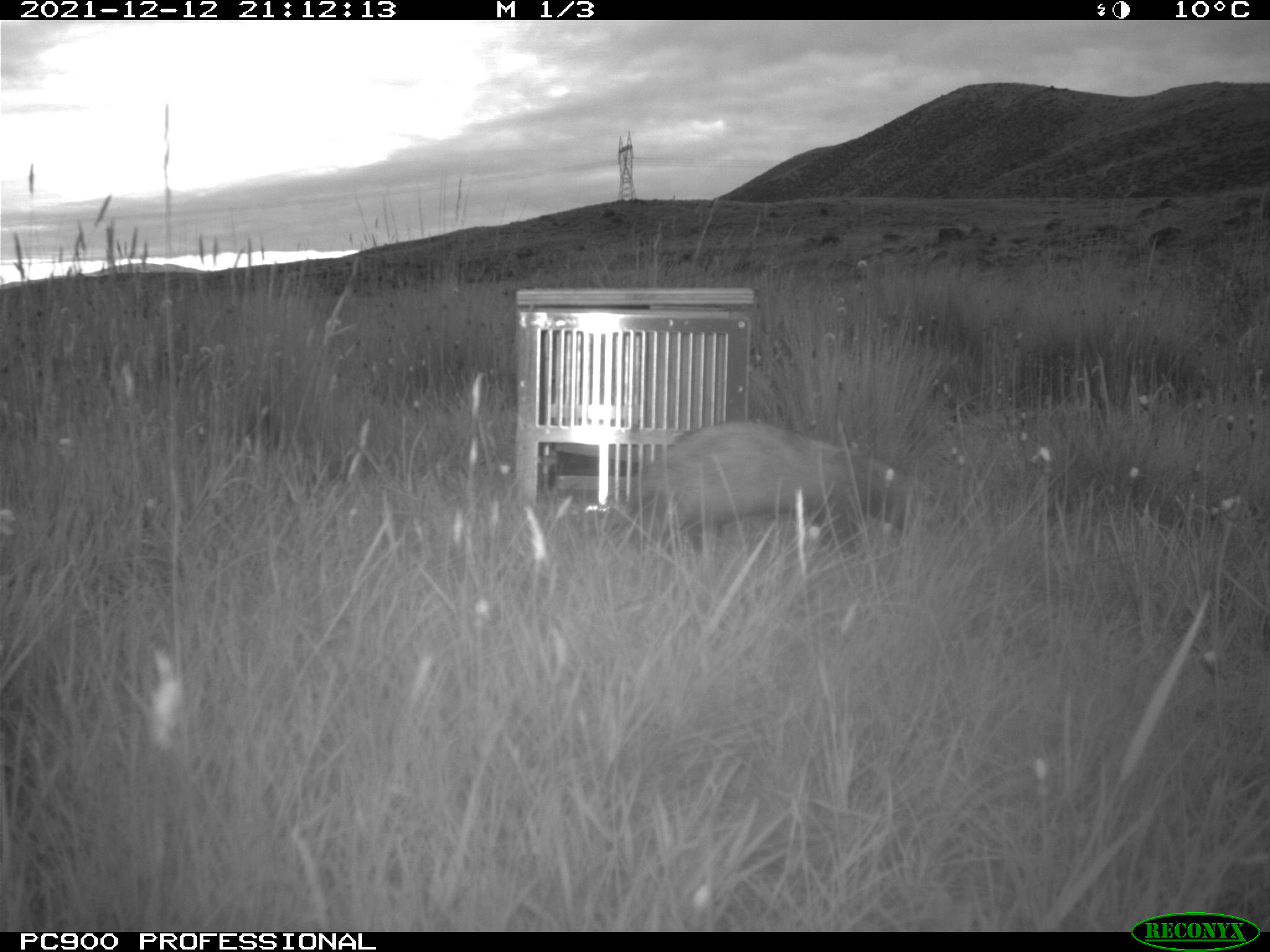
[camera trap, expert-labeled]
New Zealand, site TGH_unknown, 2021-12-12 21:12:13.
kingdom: Animalia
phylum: Chordata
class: Mammalia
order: Carnivora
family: Mustelidae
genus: Mustela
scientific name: Mustela furo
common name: ferret